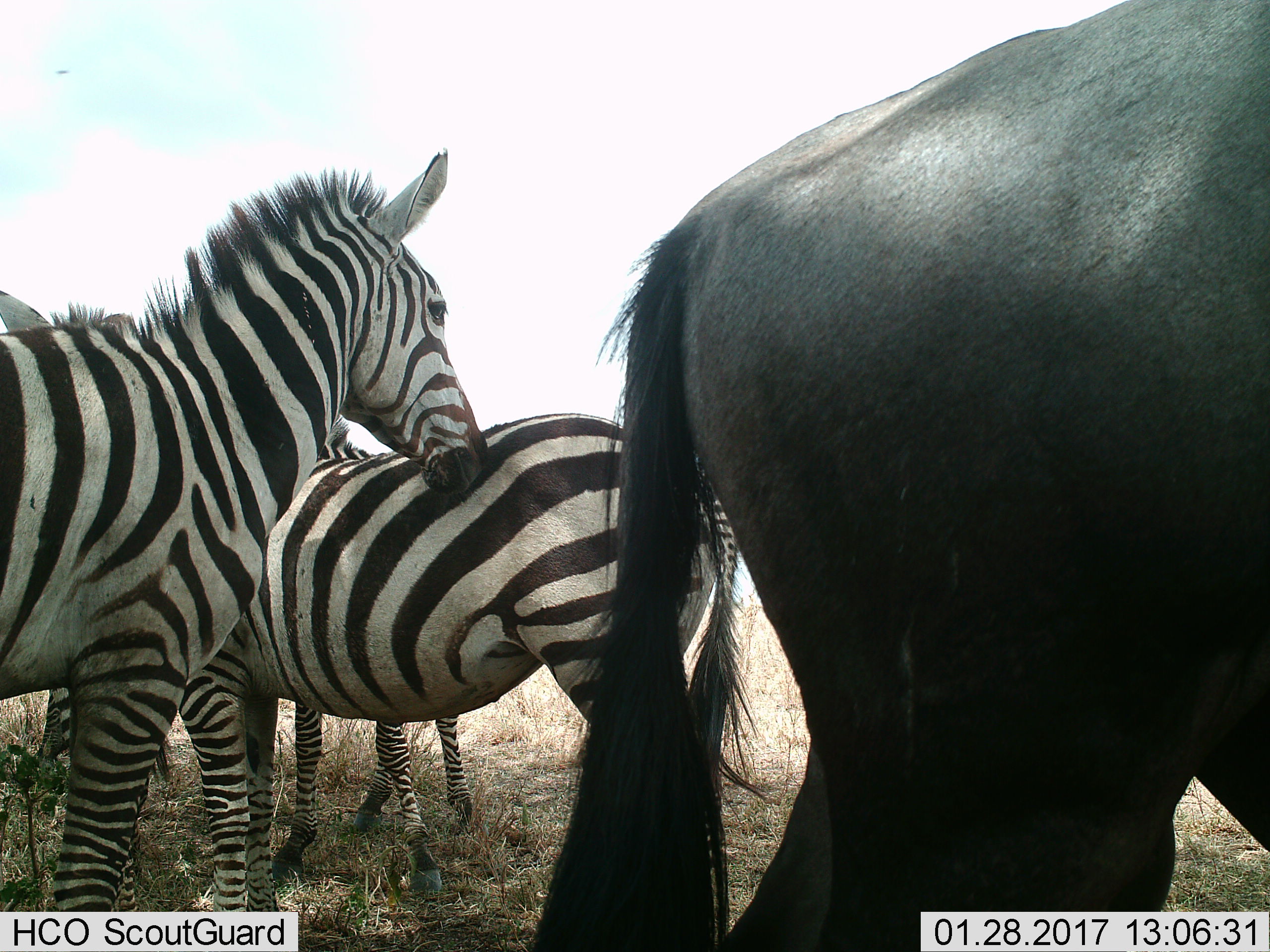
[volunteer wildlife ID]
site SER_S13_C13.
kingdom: Animalia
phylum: Chordata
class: Mammalia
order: Artiodactyla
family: Bovidae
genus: Connochaetes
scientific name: Connochaetes taurinus taurinus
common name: blue wildebeest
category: wildebeestblue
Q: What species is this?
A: Wildebeestblue (blue wildebeest) (Connochaetes taurinus taurinus).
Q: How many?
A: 1.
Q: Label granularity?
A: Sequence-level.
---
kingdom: Animalia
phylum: Chordata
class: Mammalia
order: Perissodactyla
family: Equidae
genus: Equus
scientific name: Equus quagga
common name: plains zebra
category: zebraplains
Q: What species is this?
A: Zebraplains (plains zebra) (Equus quagga).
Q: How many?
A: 3.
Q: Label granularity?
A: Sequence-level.